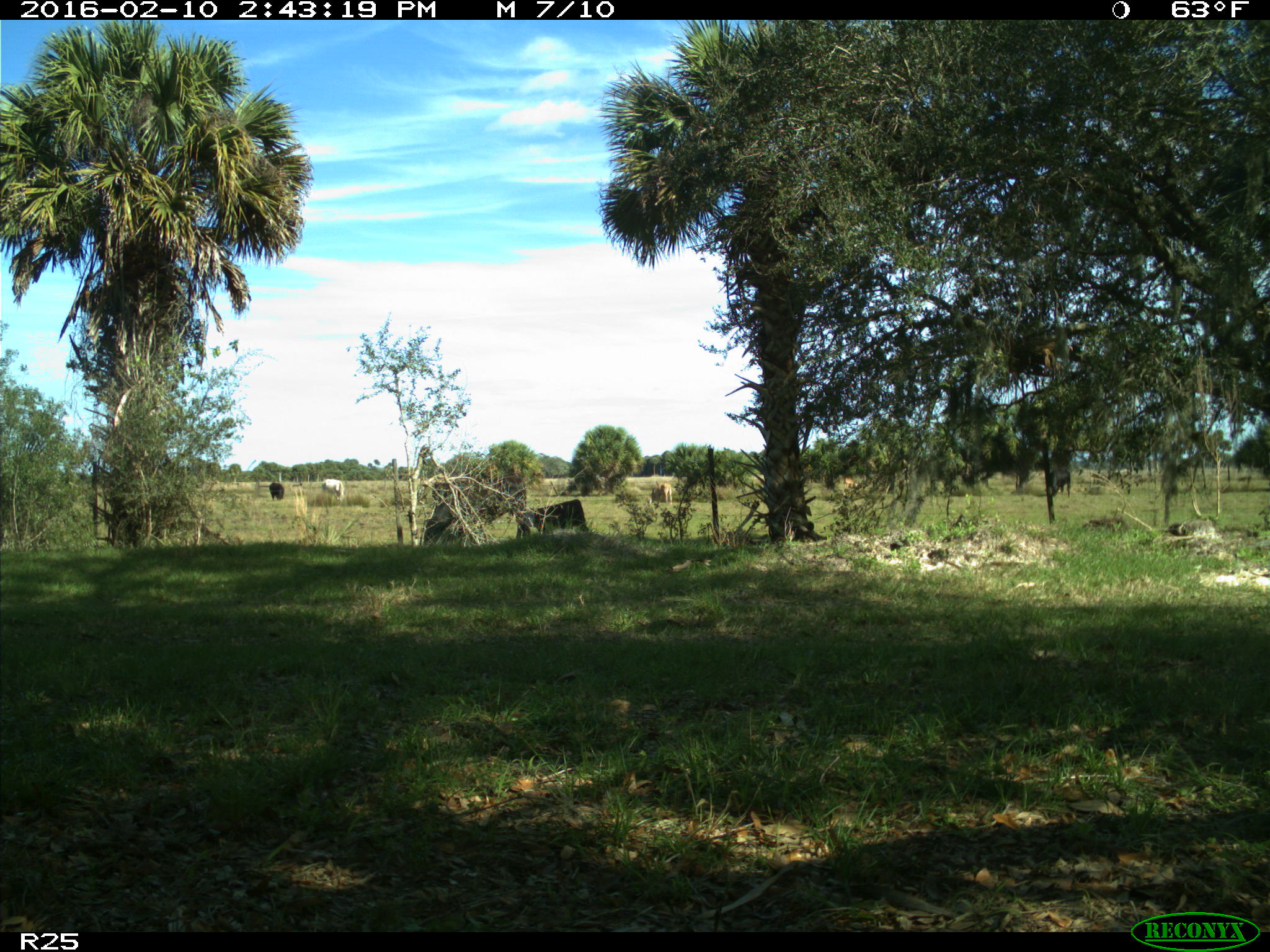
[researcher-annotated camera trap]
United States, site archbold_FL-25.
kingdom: Animalia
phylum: Chordata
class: Mammalia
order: Artiodactyla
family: Bovidae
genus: Bos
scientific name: Bos taurus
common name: domestic cow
Bos taurus (domestic cow).